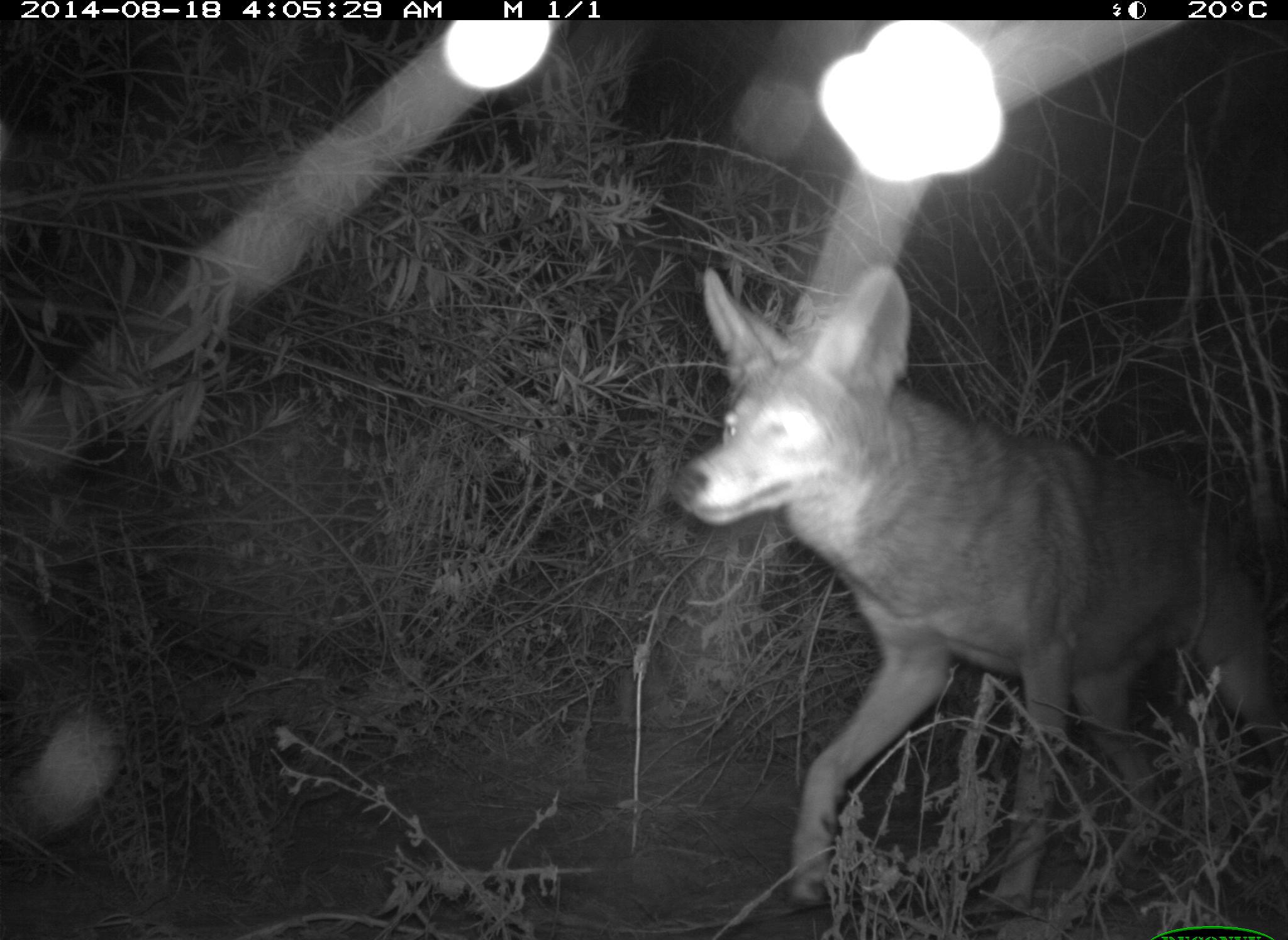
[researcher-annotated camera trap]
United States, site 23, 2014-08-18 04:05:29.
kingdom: Animalia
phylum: Chordata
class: Mammalia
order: Carnivora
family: Canidae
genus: Canis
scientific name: Canis latrans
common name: coyote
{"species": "coyote (Canis latrans)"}